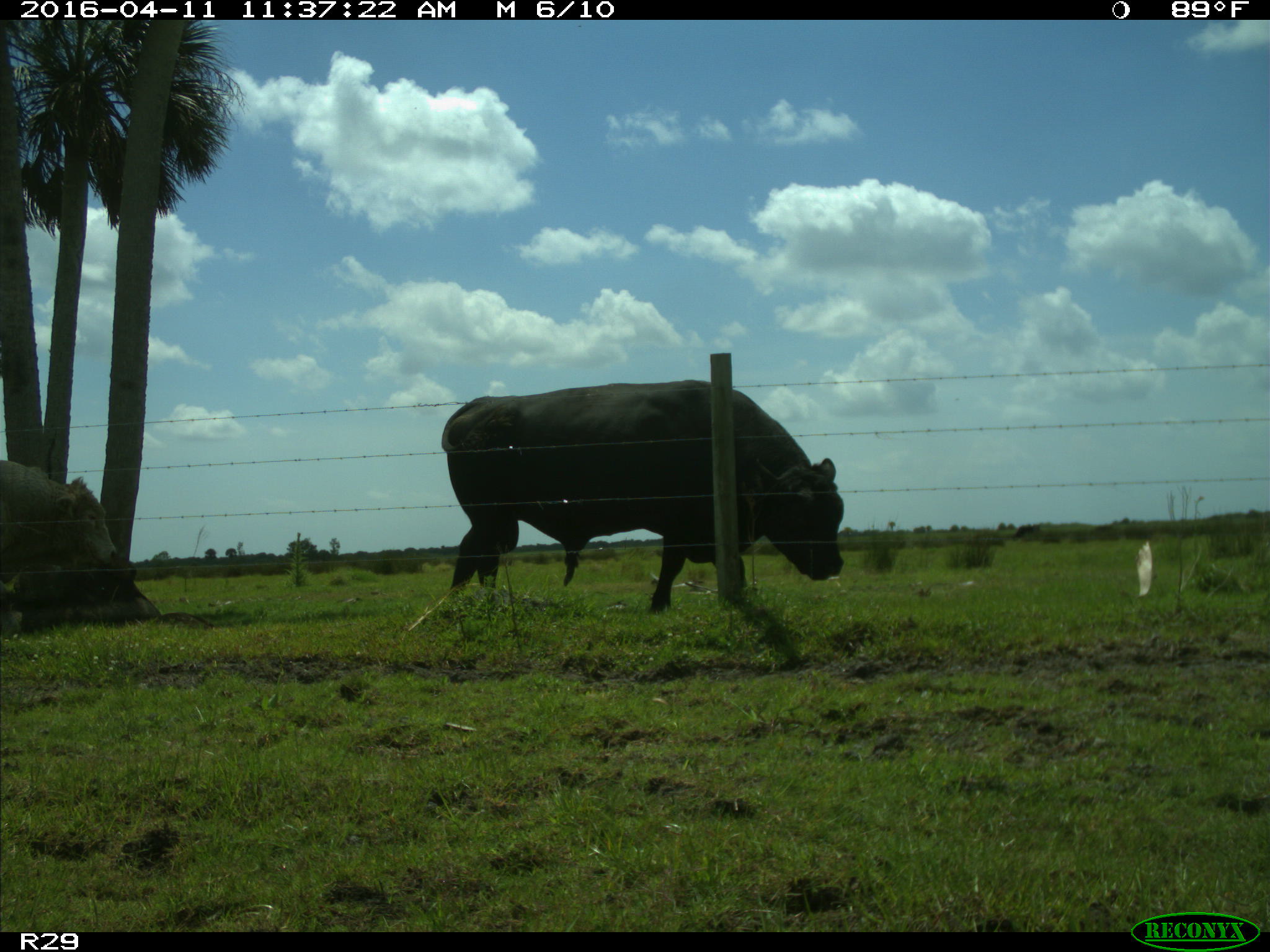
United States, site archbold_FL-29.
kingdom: Animalia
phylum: Chordata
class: Mammalia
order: Artiodactyla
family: Bovidae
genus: Bos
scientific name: Bos taurus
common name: domestic cow